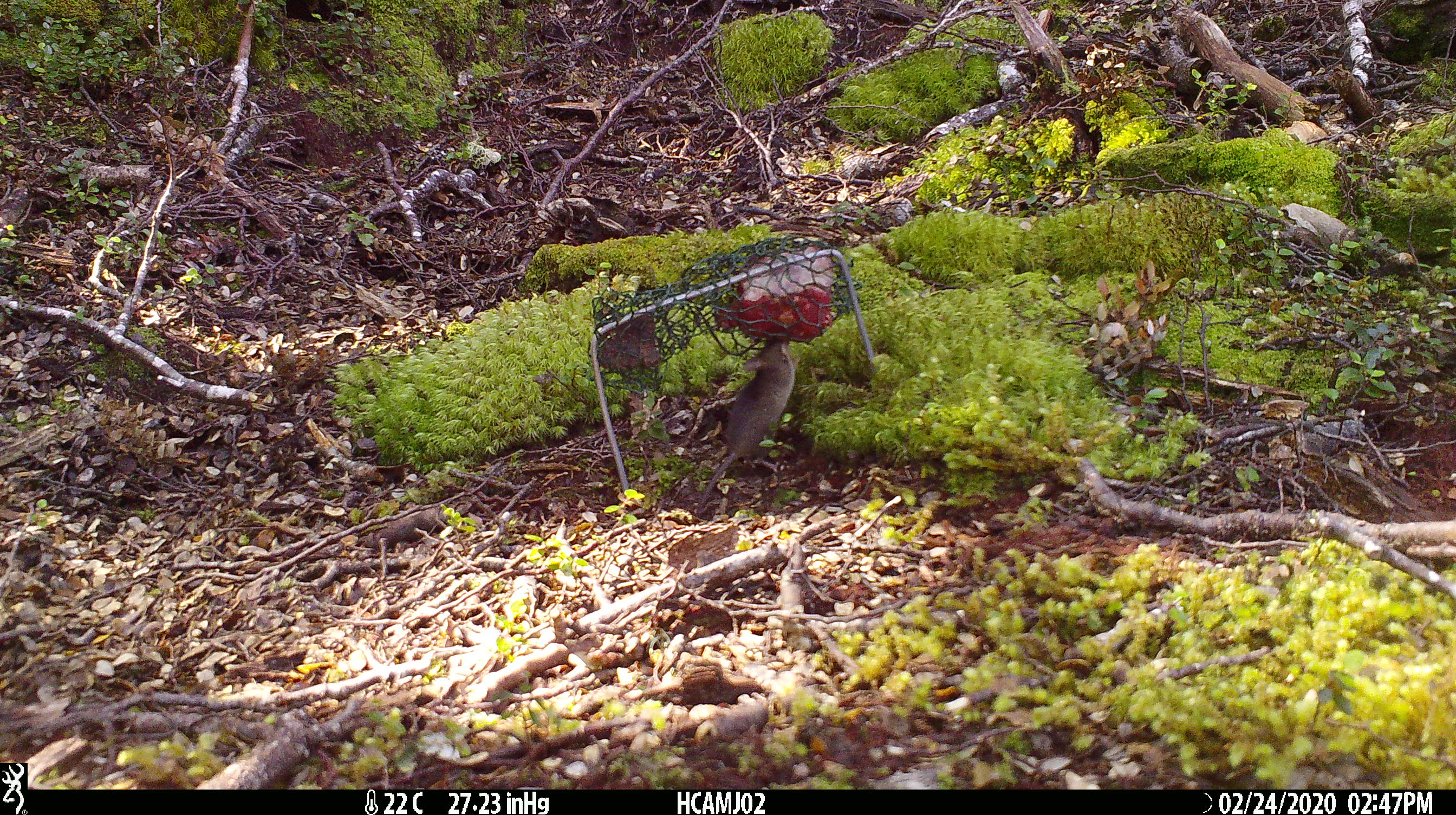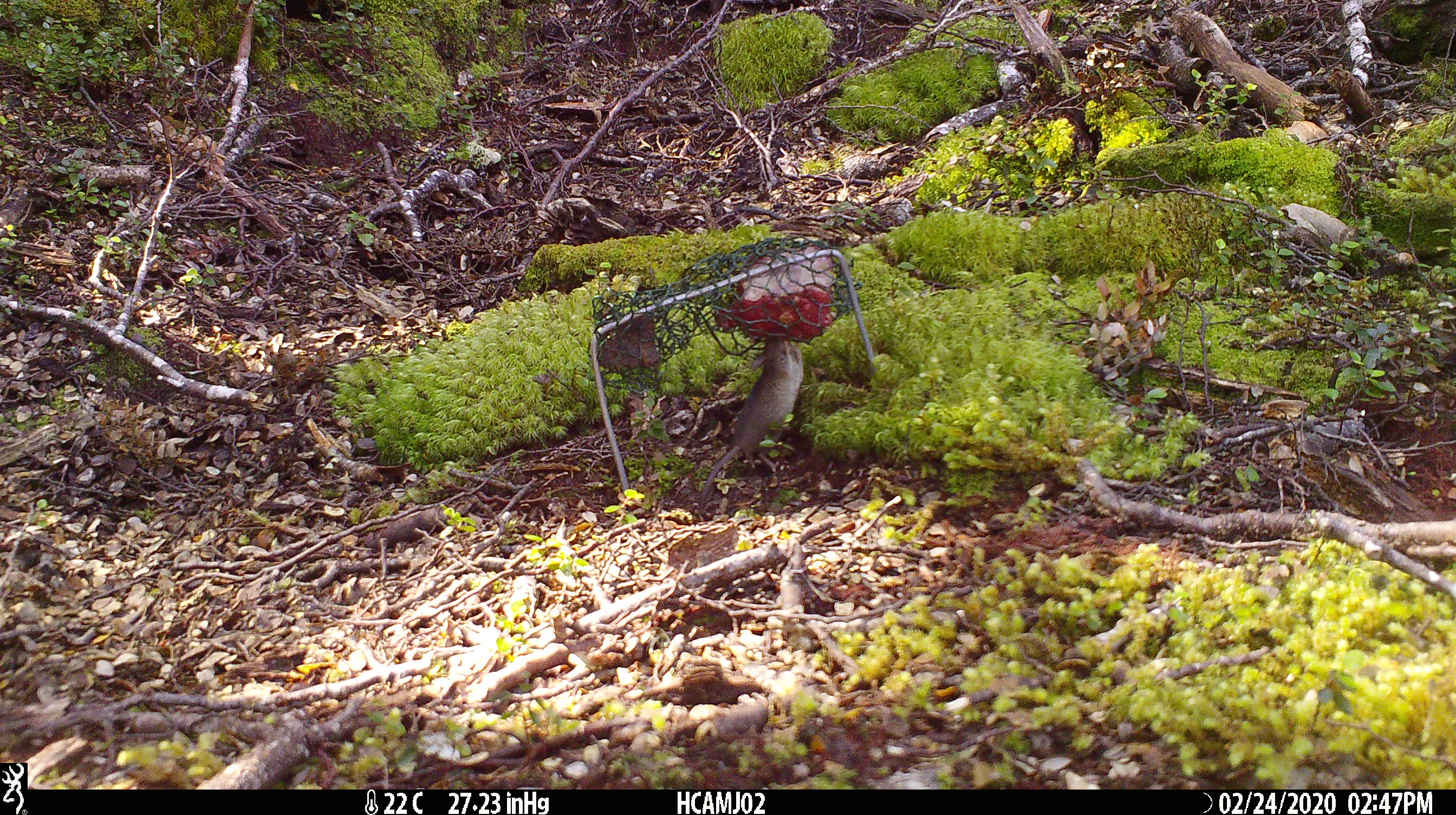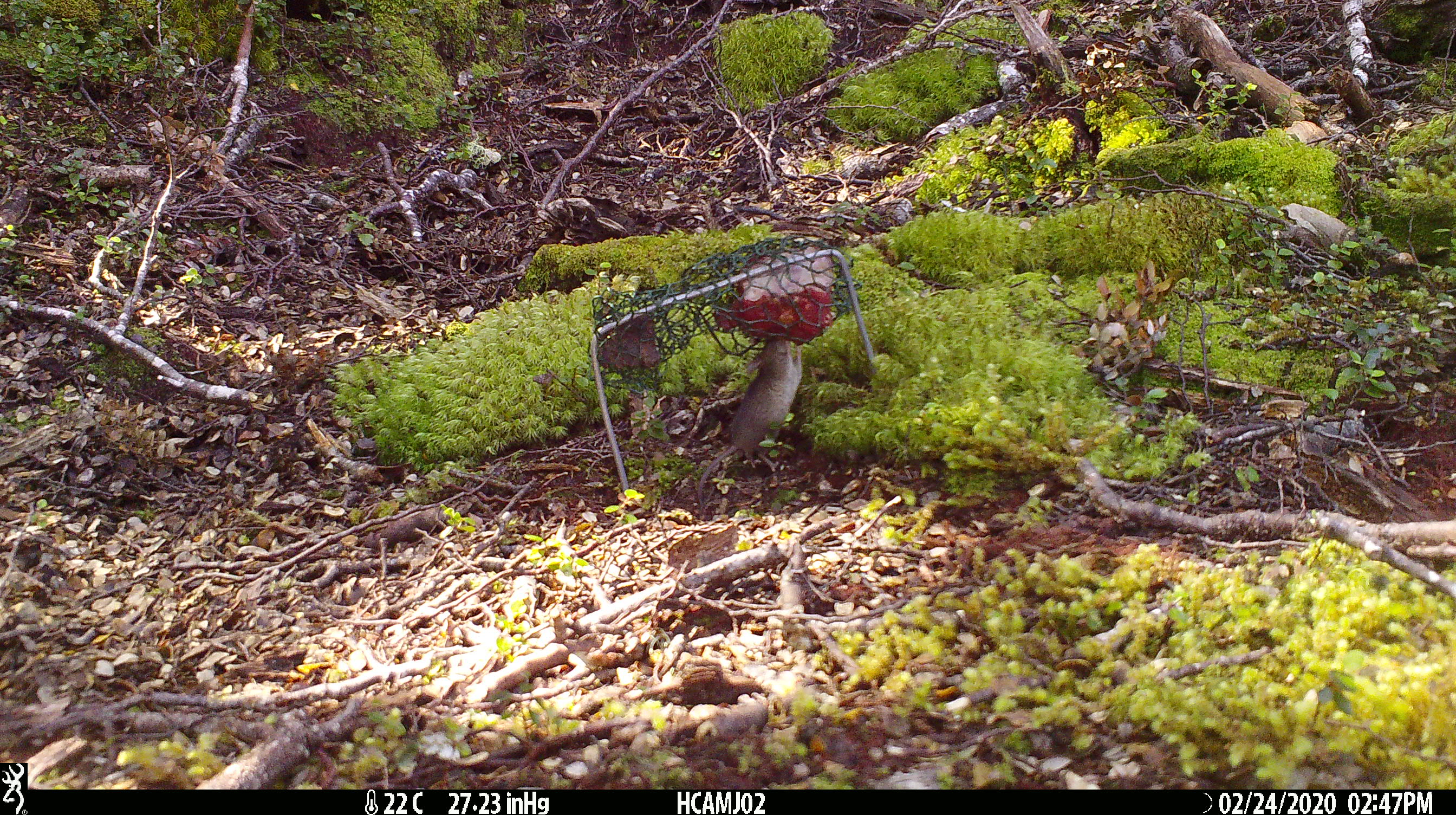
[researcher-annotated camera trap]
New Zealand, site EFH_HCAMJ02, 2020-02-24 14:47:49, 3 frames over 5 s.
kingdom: Animalia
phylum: Chordata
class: Mammalia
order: Rodentia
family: Muridae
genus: Mus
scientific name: Mus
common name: mouse